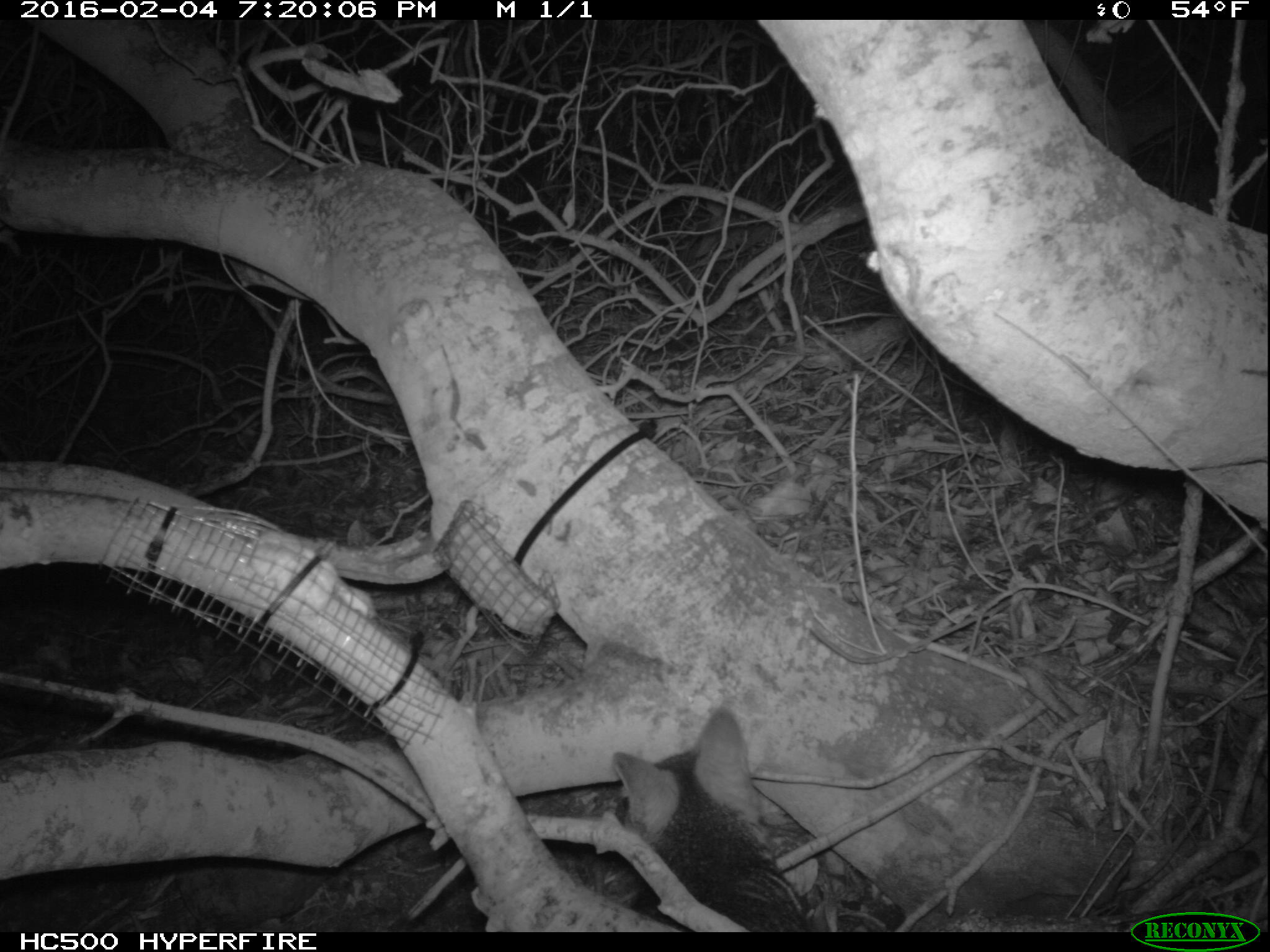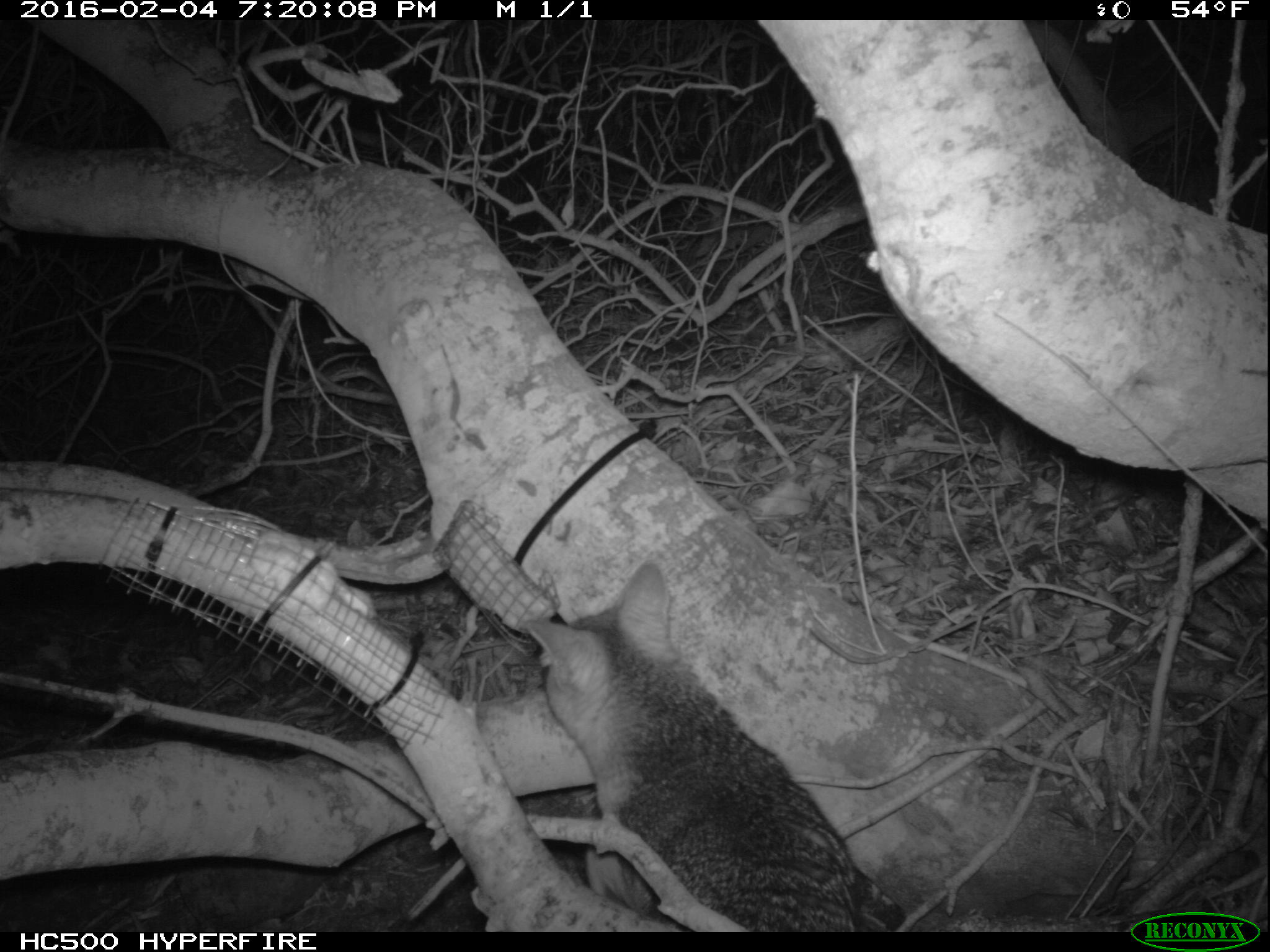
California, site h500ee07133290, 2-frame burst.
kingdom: Animalia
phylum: Chordata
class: Mammalia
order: Carnivora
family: Canidae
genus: Urocyon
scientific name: Urocyon littoralis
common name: island fox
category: fox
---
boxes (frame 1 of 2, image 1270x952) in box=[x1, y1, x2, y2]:
fox: box=[613, 708, 817, 928]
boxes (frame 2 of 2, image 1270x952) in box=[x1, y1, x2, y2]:
fox: box=[525, 560, 859, 932]